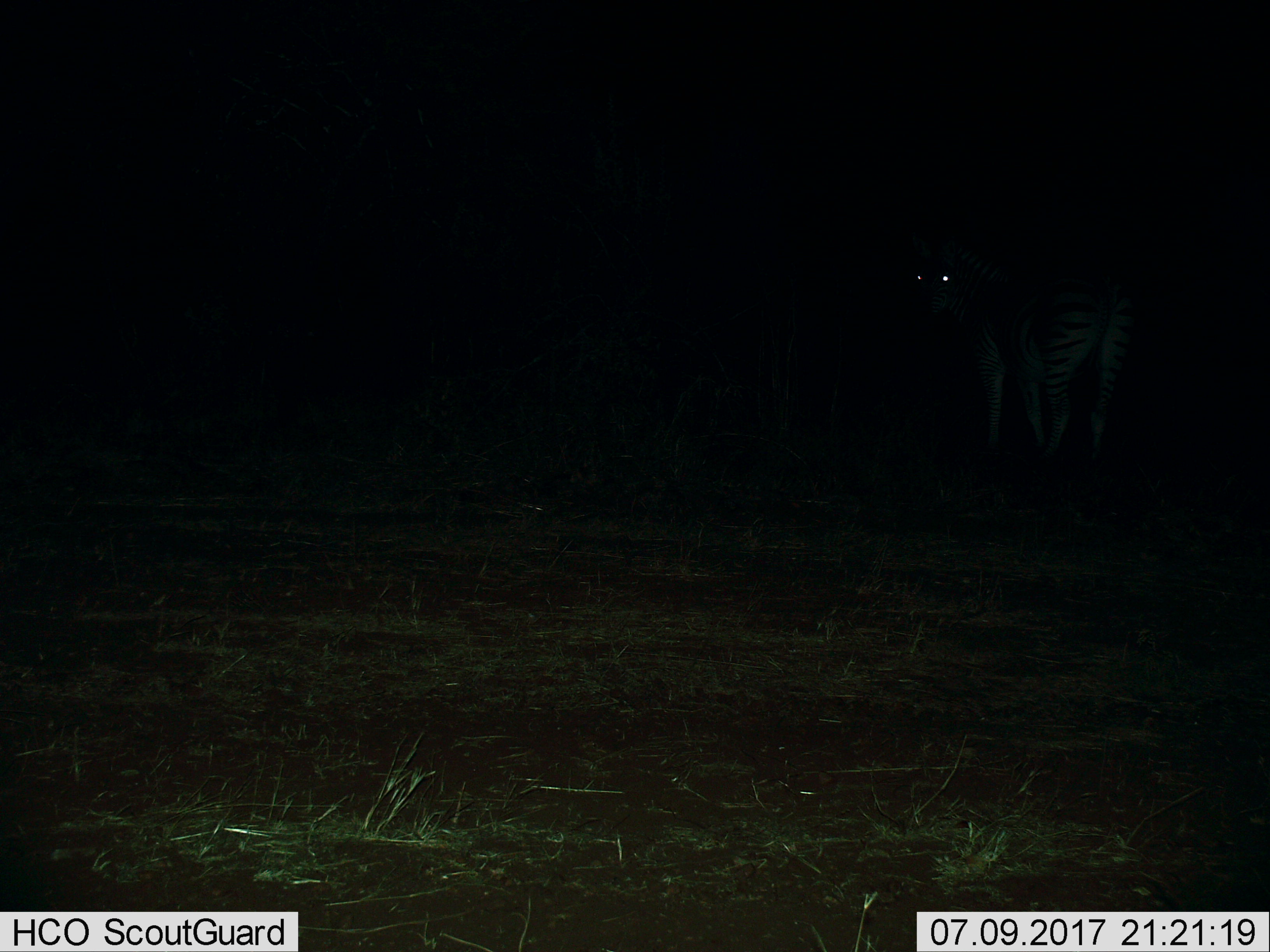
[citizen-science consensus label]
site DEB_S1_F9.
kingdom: Animalia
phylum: Chordata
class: Mammalia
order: Perissodactyla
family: Equidae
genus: Equus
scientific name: Equus quagga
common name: plains zebra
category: zebraplains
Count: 1.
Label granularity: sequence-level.